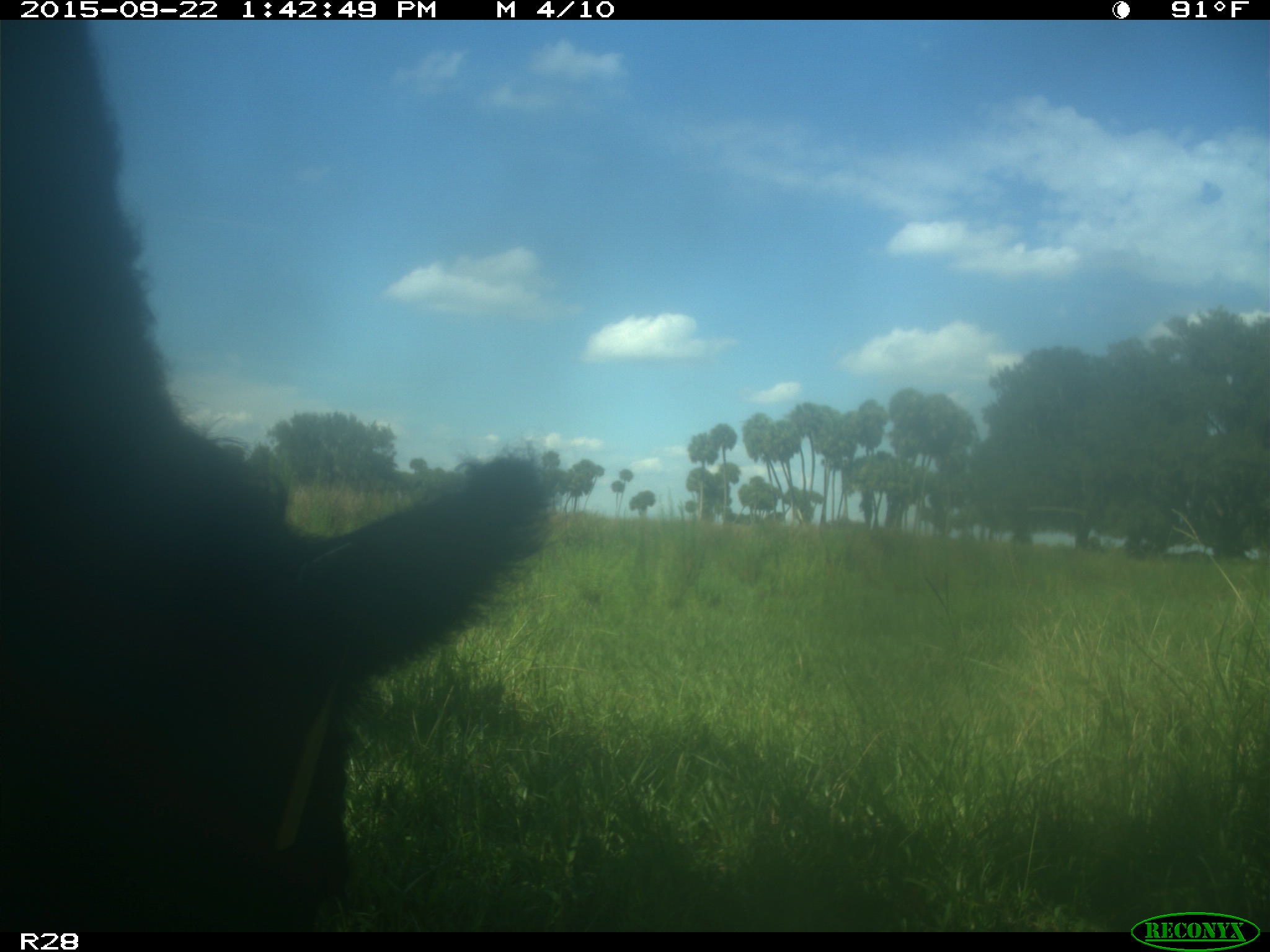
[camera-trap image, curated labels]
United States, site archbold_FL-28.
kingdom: Animalia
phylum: Chordata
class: Mammalia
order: Artiodactyla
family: Bovidae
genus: Bos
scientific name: Bos taurus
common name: domestic cow